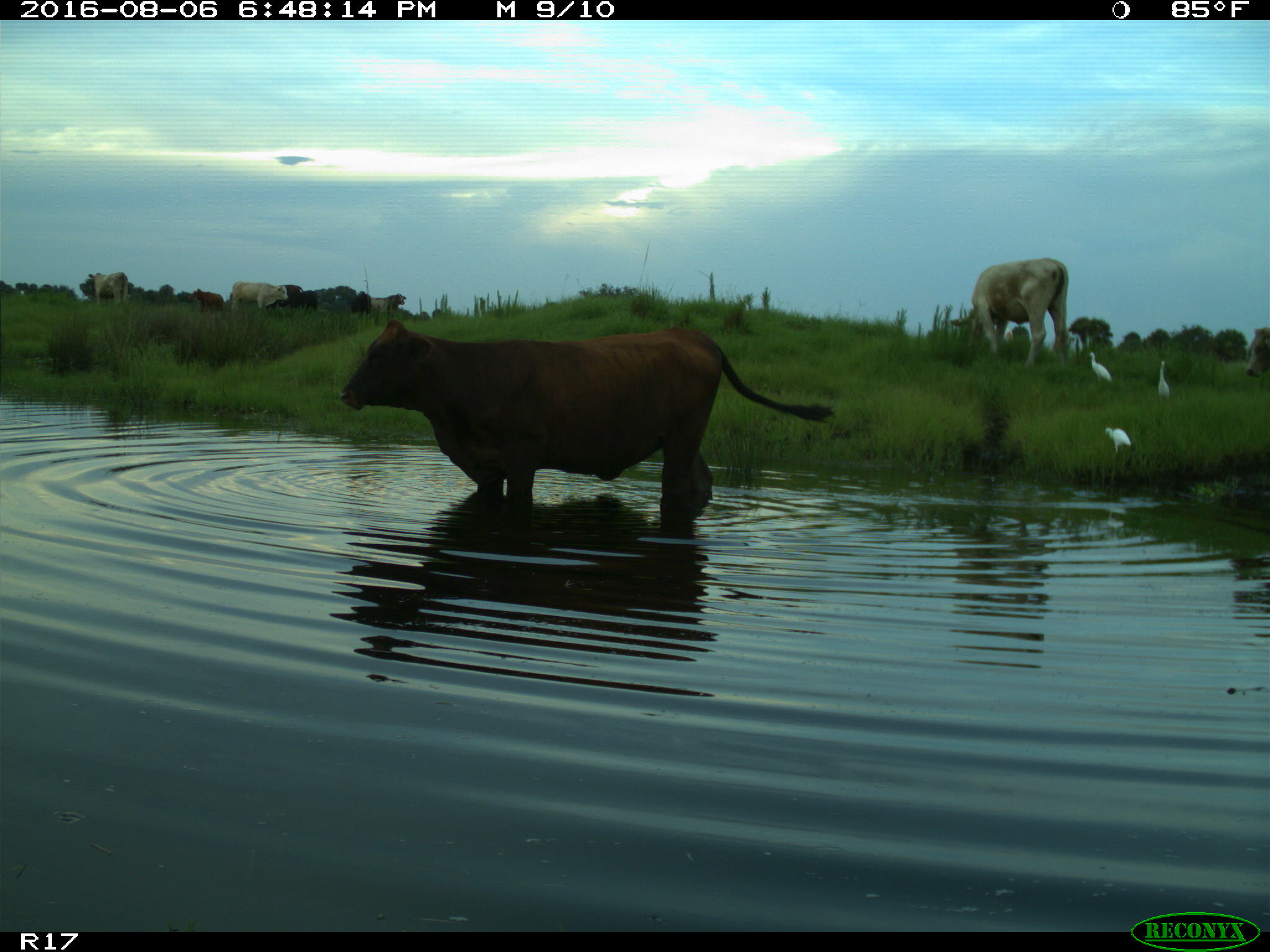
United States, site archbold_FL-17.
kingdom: Animalia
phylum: Chordata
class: Mammalia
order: Artiodactyla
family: Bovidae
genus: Bos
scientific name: Bos taurus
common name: domestic cow